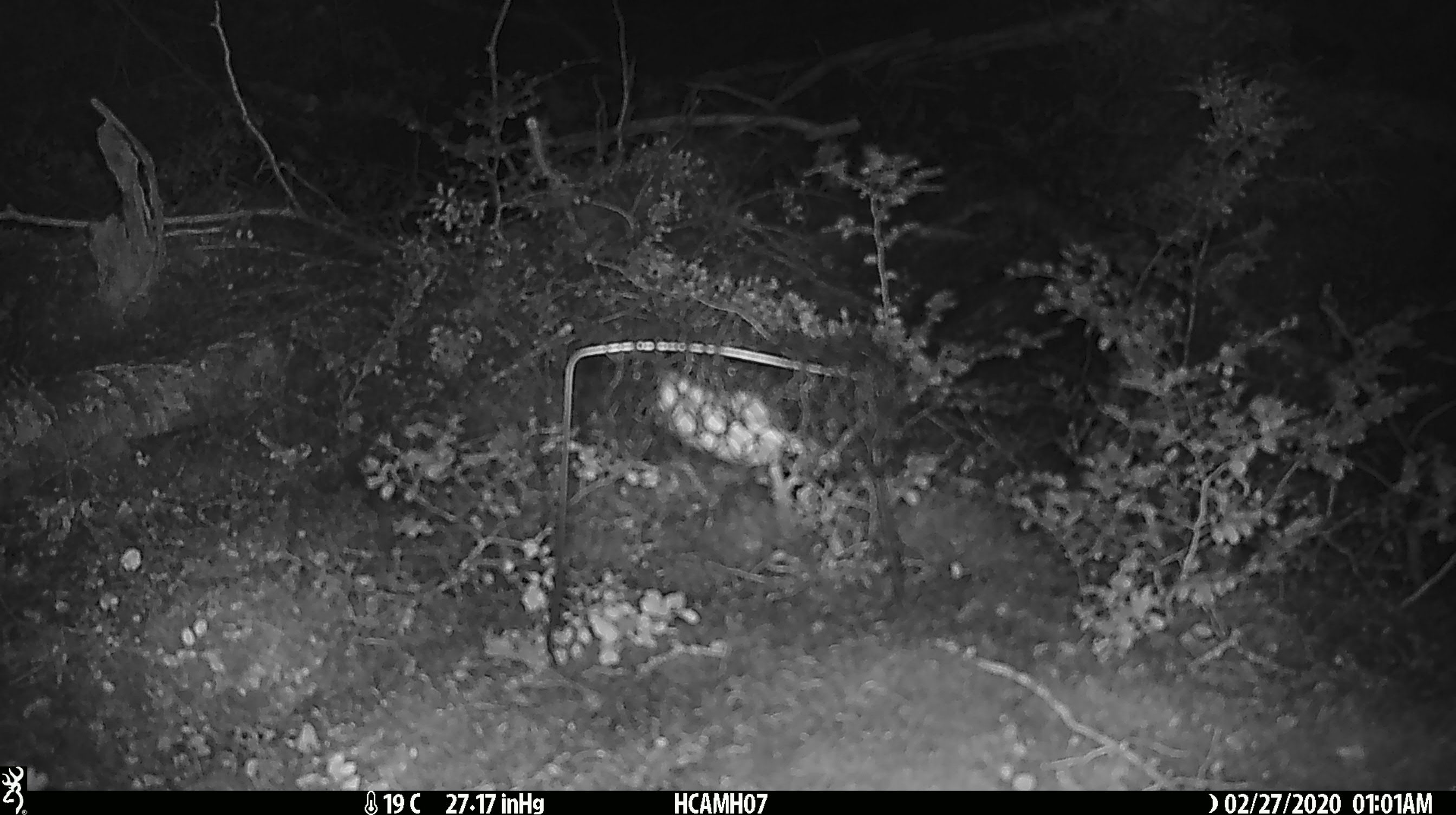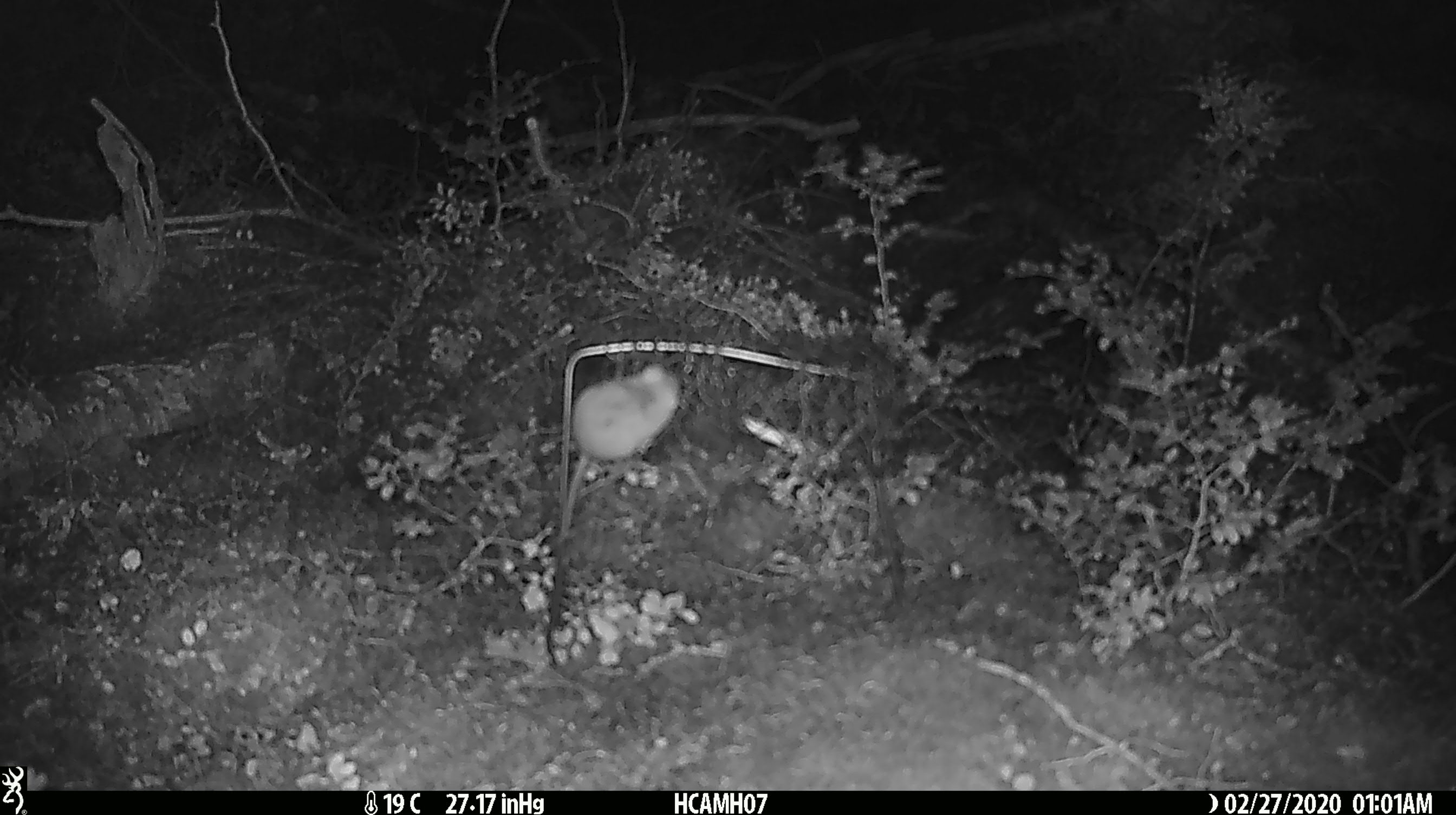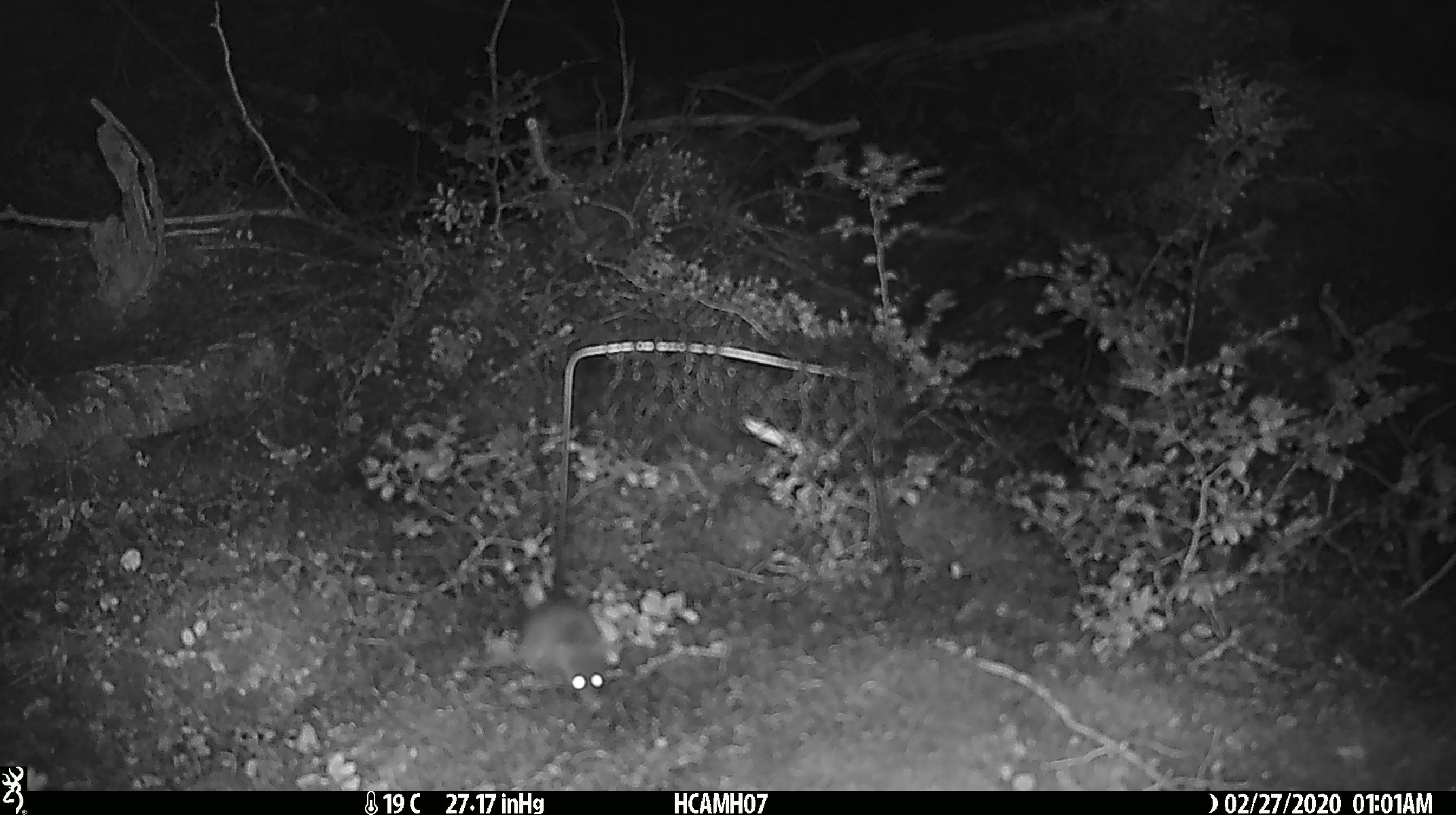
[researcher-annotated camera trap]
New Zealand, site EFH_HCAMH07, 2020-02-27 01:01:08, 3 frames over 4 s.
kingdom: Animalia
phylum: Chordata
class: Mammalia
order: Rodentia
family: Muridae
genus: Mus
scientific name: Mus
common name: mouse